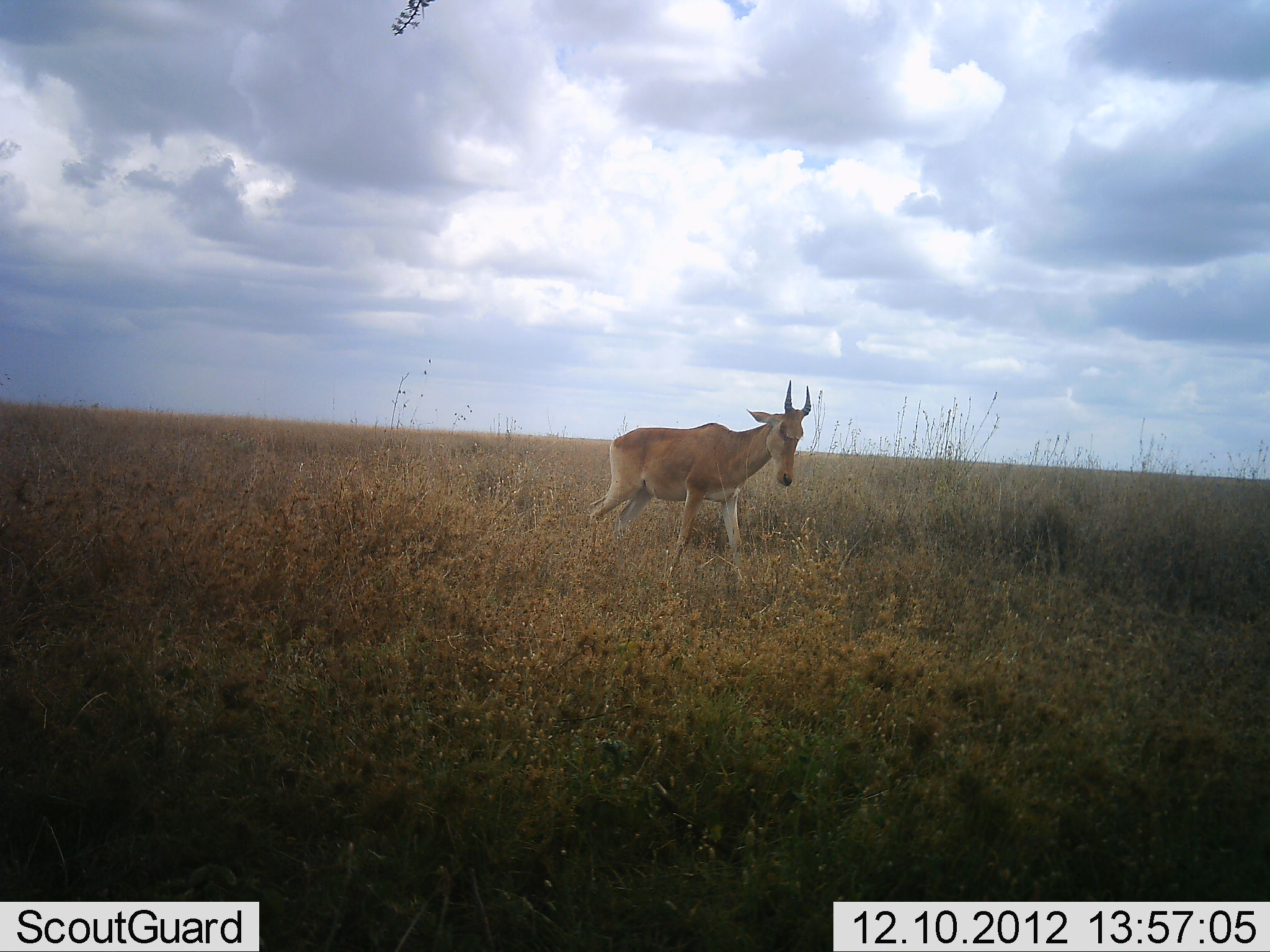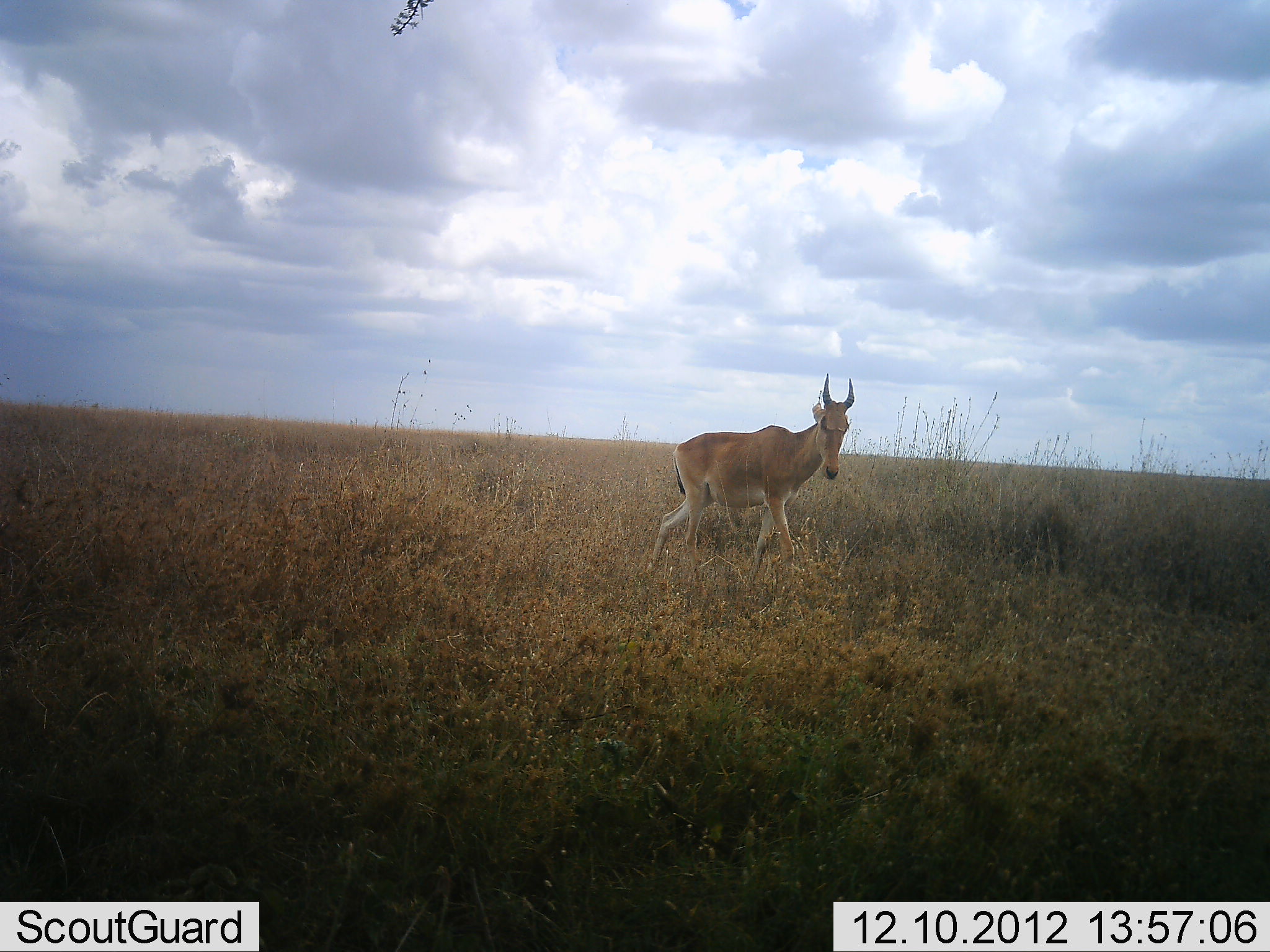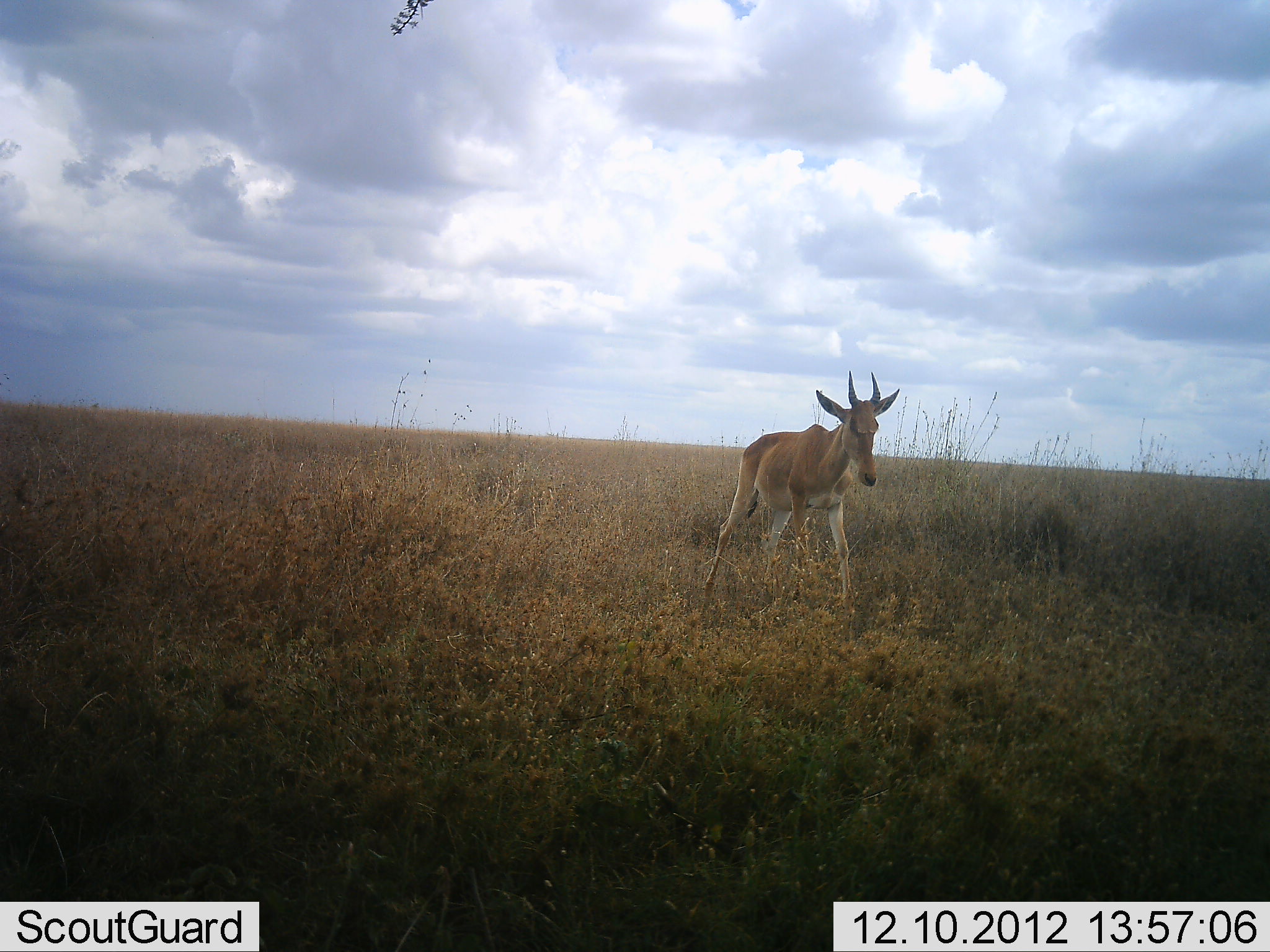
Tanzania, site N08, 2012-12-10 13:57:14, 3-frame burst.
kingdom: Animalia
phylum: Chordata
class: Mammalia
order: Artiodactyla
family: Bovidae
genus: Alcelaphus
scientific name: Alcelaphus buselaphus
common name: hartebeest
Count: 1.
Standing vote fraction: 10%.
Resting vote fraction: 0%.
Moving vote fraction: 90%.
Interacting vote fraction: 0%.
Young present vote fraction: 0%.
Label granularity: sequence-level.